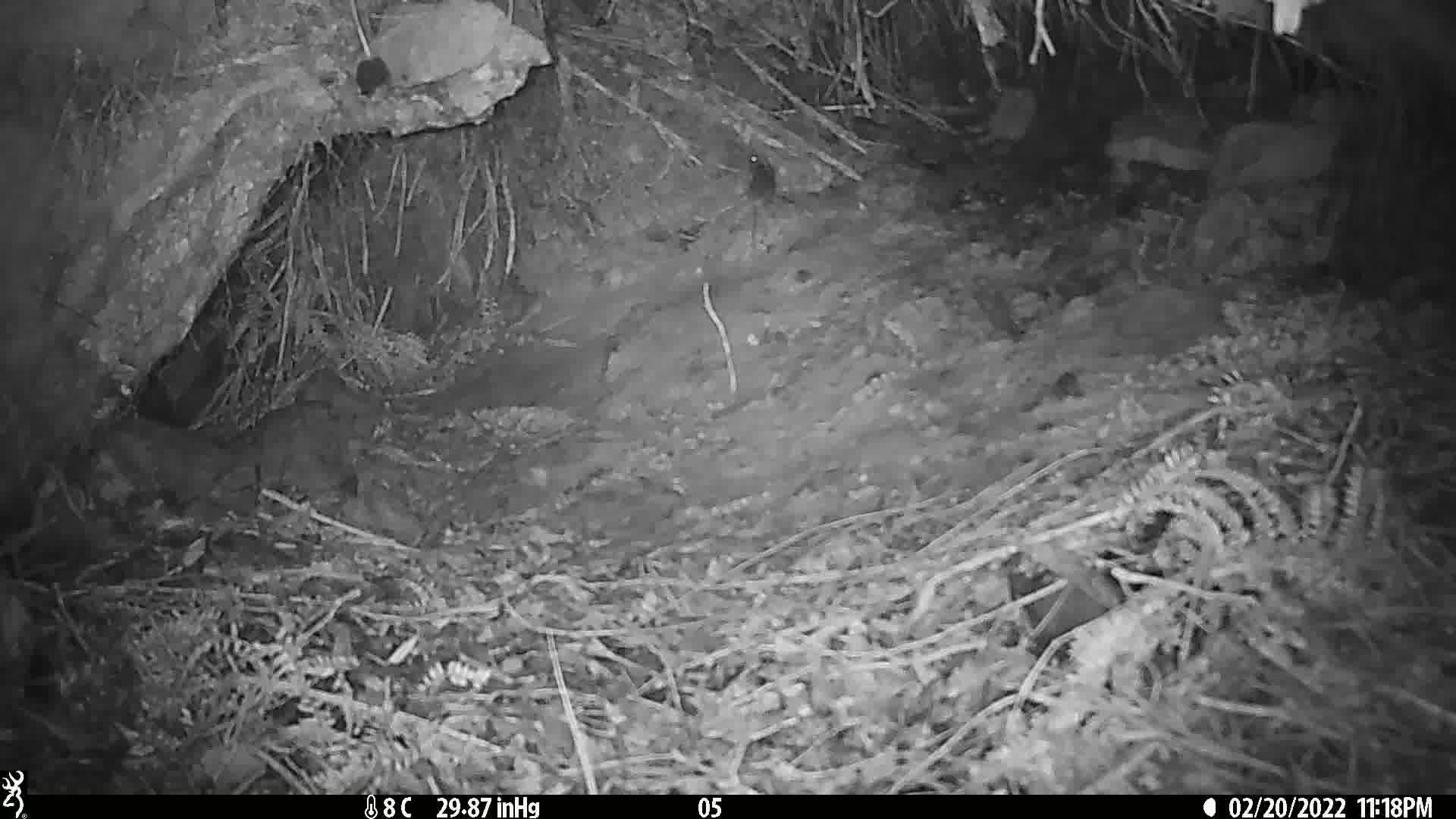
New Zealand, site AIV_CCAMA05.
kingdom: Animalia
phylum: Chordata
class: Mammalia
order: Rodentia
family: Muridae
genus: Mus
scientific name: Mus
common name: mouse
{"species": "mouse (Mus)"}